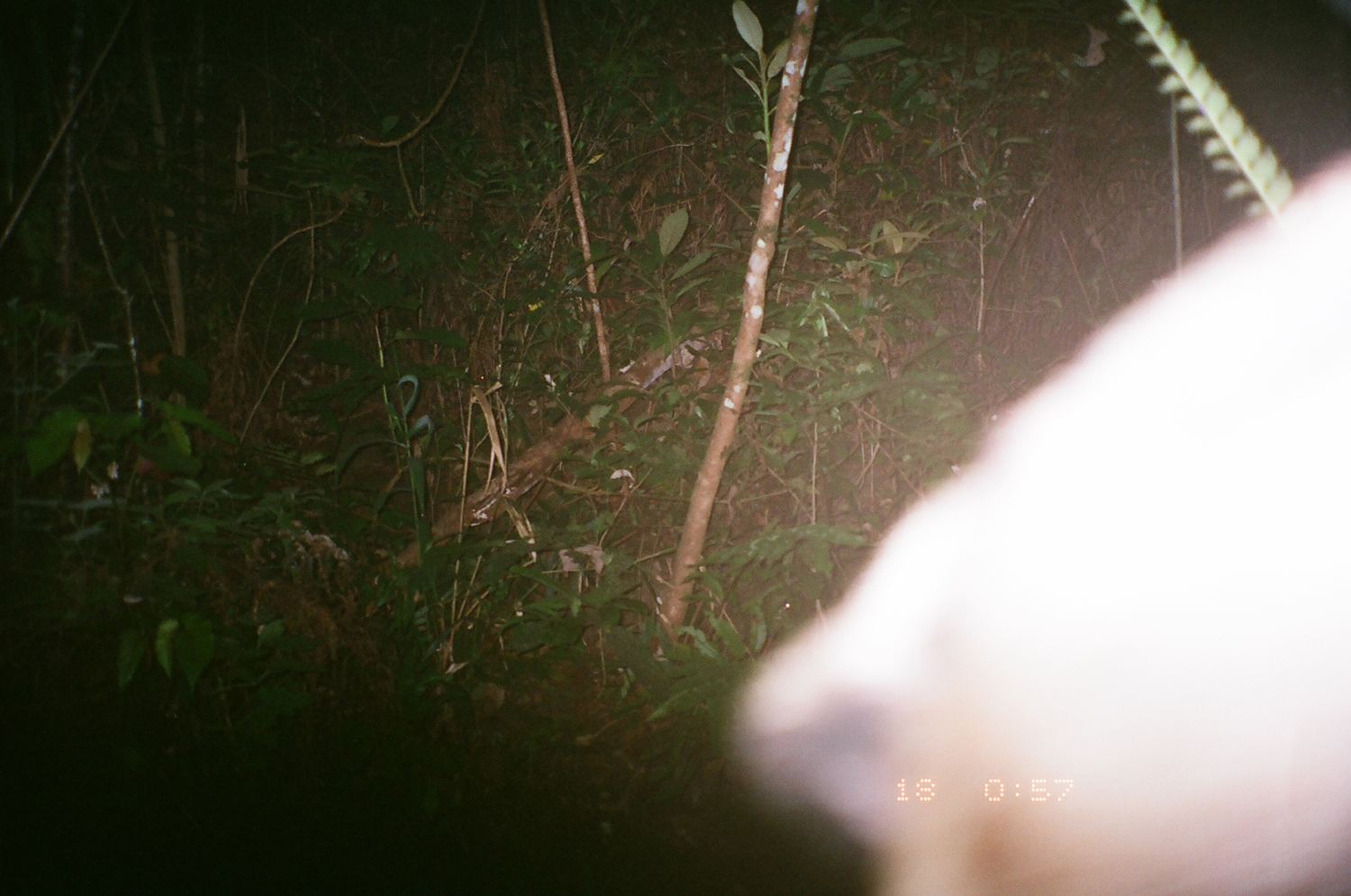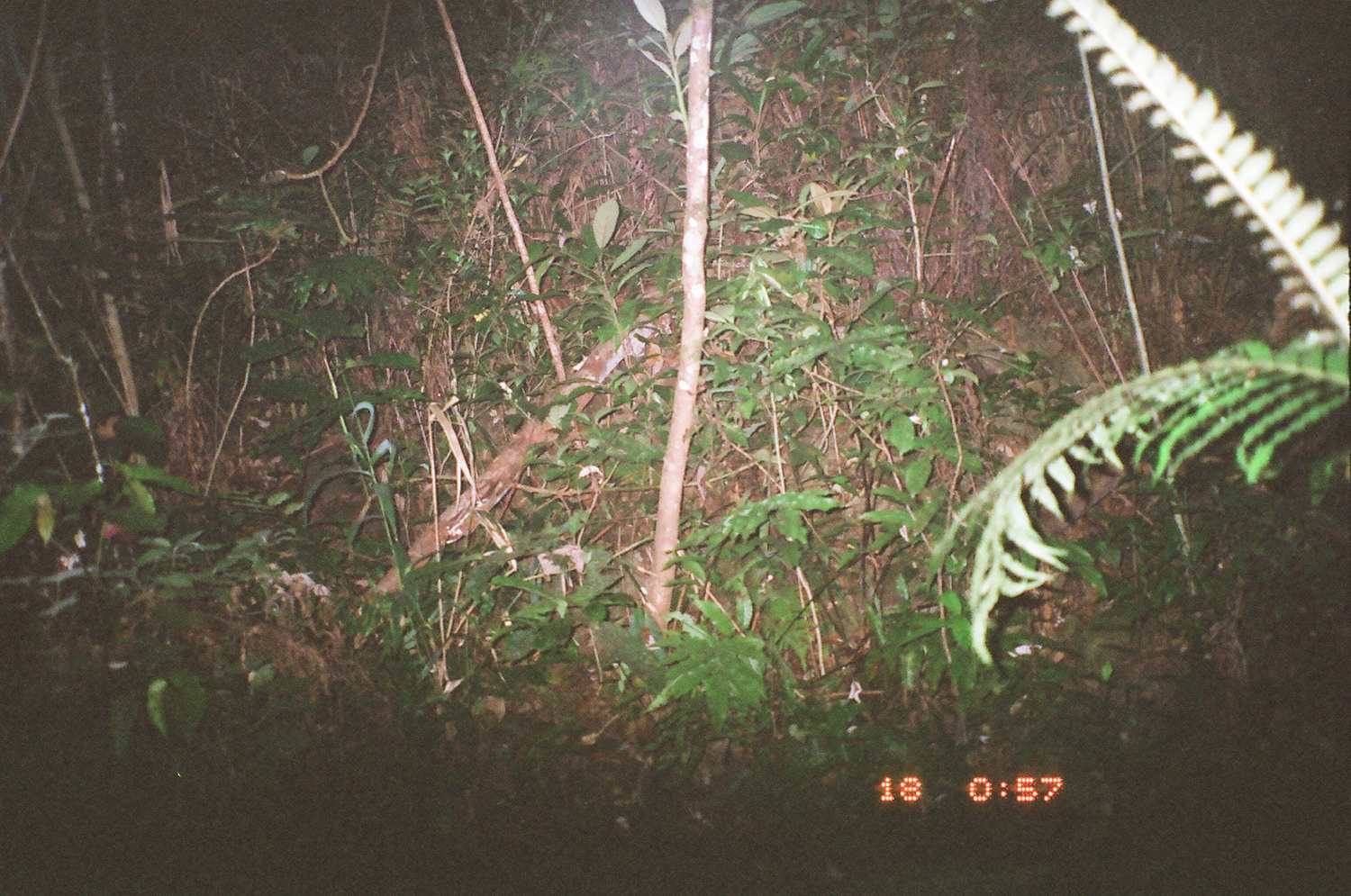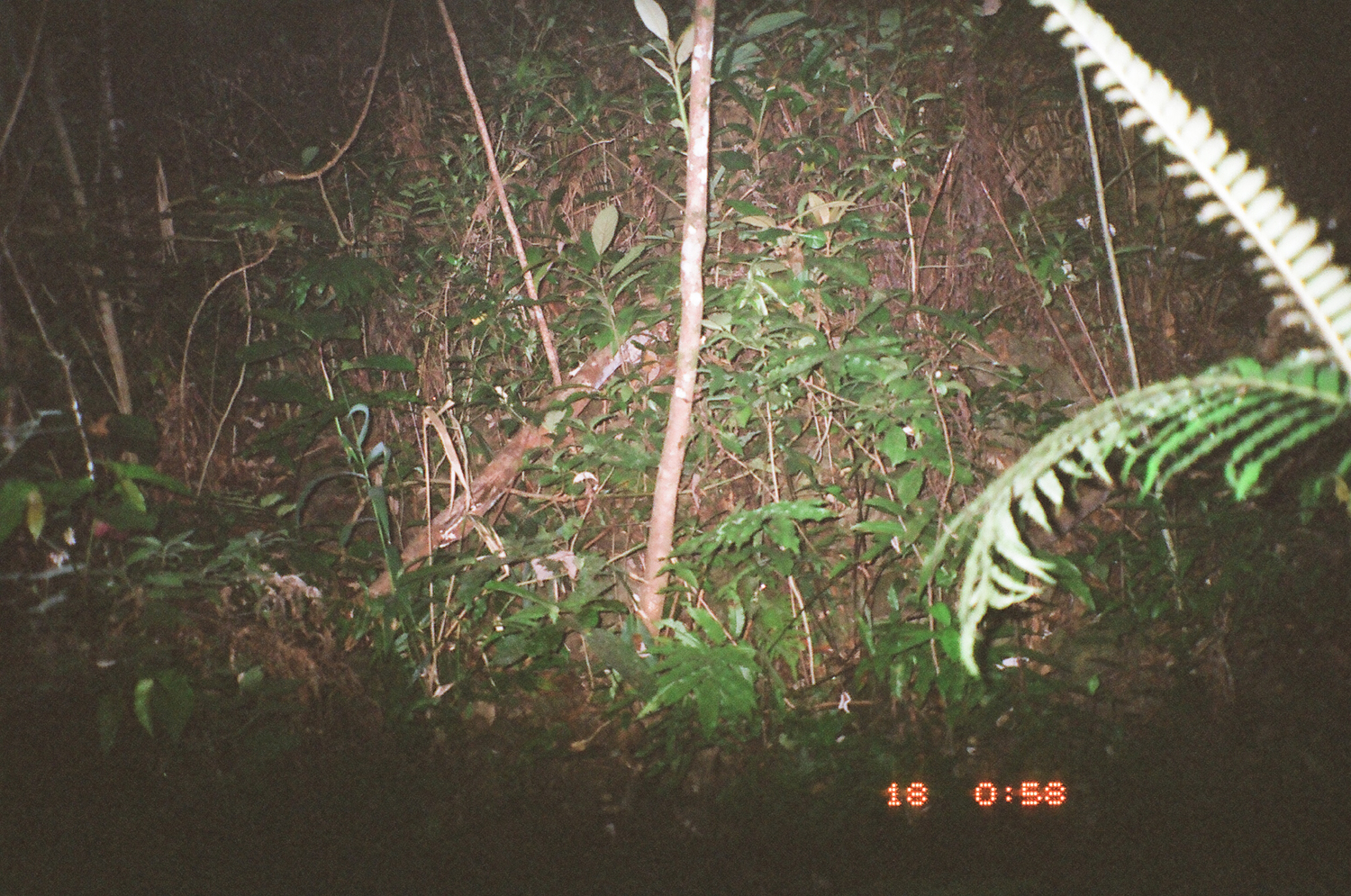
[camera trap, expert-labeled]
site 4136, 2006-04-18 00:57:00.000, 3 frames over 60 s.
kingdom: Animalia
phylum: Chordata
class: Mammalia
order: Carnivora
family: Mustelidae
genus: Arctonyx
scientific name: Arctonyx collaris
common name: greater hog badger